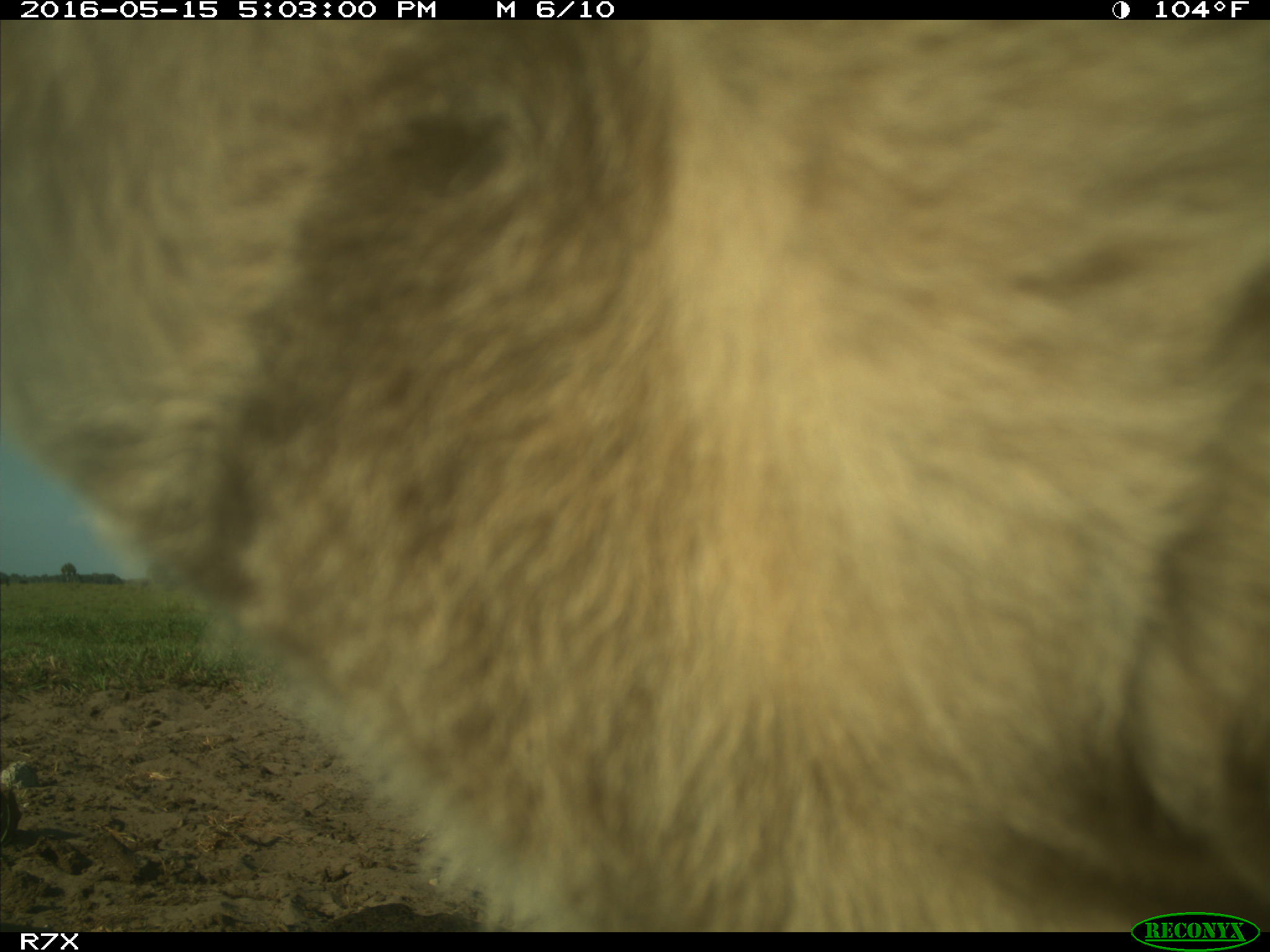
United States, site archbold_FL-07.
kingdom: Animalia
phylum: Chordata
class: Mammalia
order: Artiodactyla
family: Bovidae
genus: Bos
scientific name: Bos taurus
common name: domestic cow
Bos taurus (domestic cow).